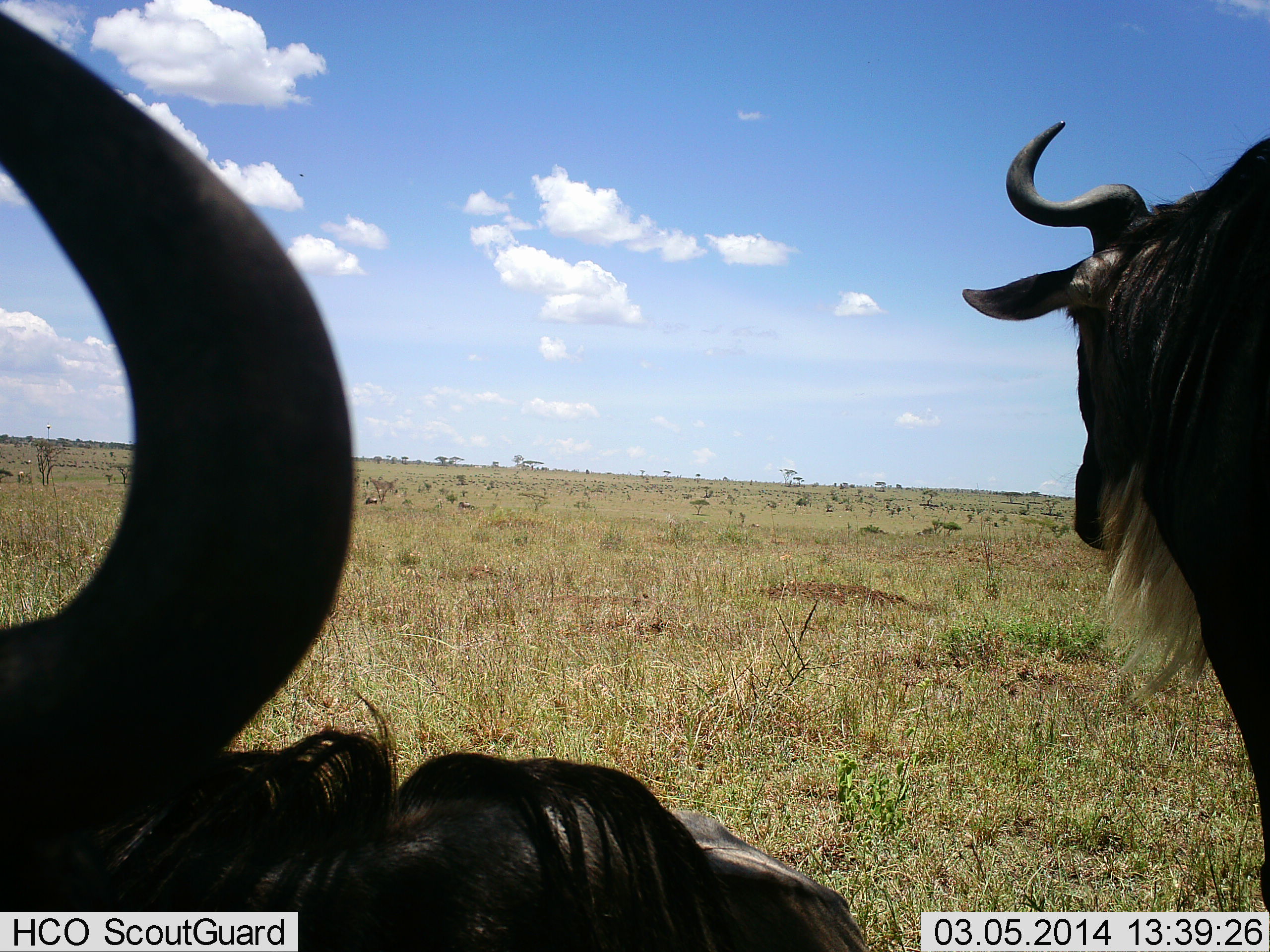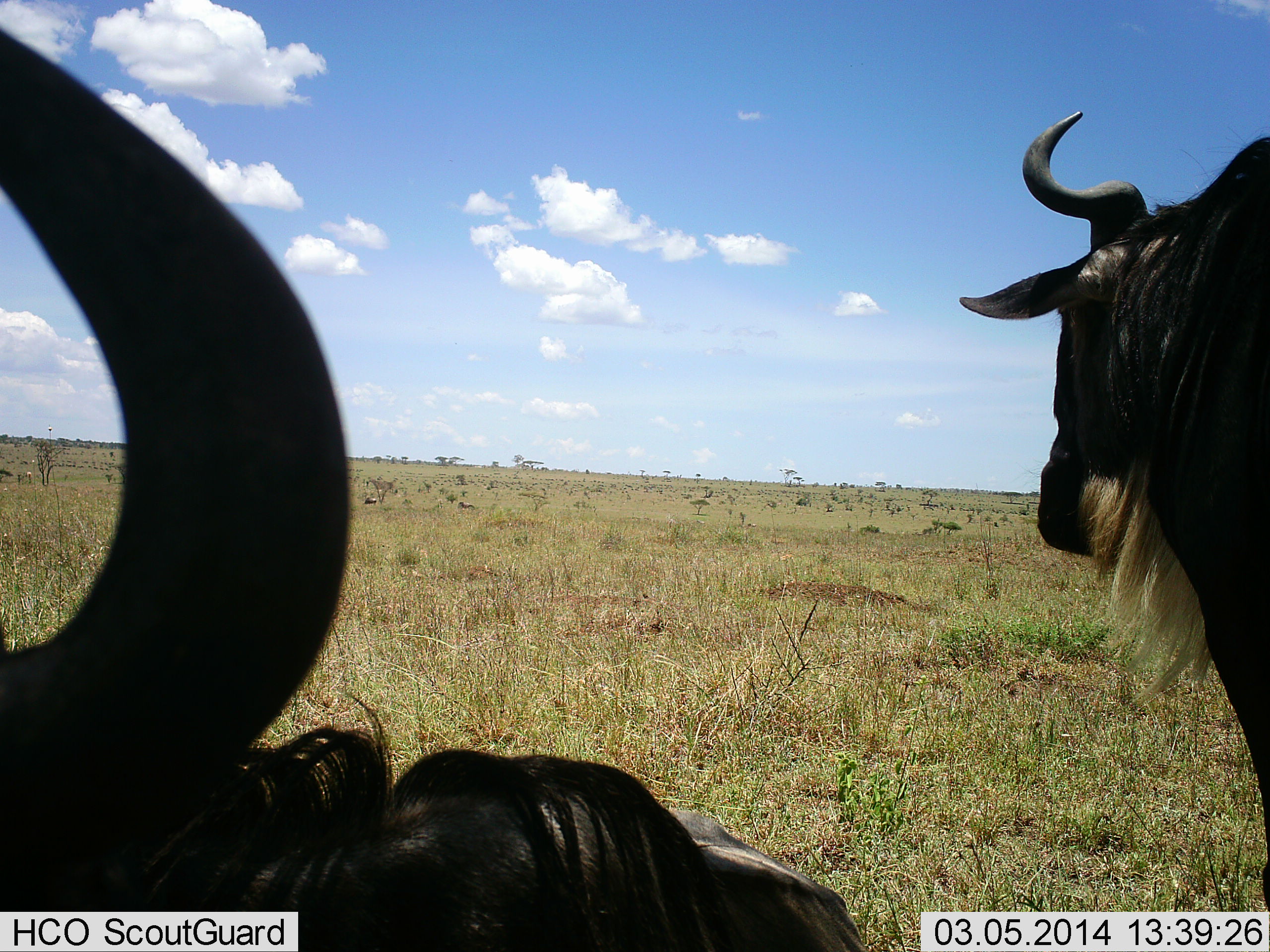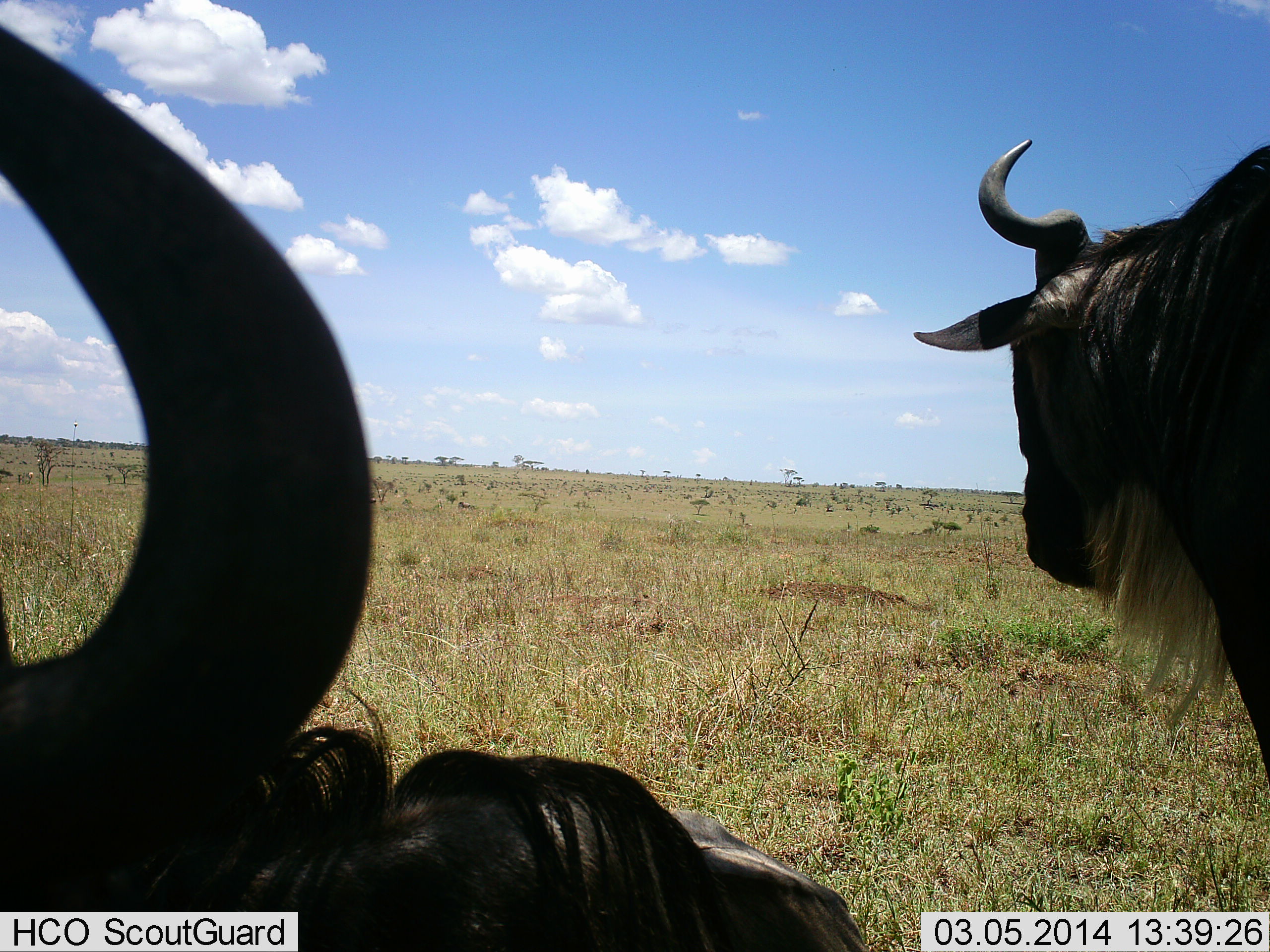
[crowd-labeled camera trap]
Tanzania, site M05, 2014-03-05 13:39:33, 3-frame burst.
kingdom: Animalia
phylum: Chordata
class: Mammalia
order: Artiodactyla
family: Bovidae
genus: Connochaetes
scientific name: Connochaetes taurinus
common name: blue wildebeest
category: wildebeest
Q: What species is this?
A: Wildebeest (blue wildebeest) (Connochaetes taurinus).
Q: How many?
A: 2.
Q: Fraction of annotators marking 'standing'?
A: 81%.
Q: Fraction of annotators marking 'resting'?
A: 74%.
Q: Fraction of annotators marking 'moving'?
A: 0%.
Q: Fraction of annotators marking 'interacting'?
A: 0%.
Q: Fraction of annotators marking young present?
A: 0%.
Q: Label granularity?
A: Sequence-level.